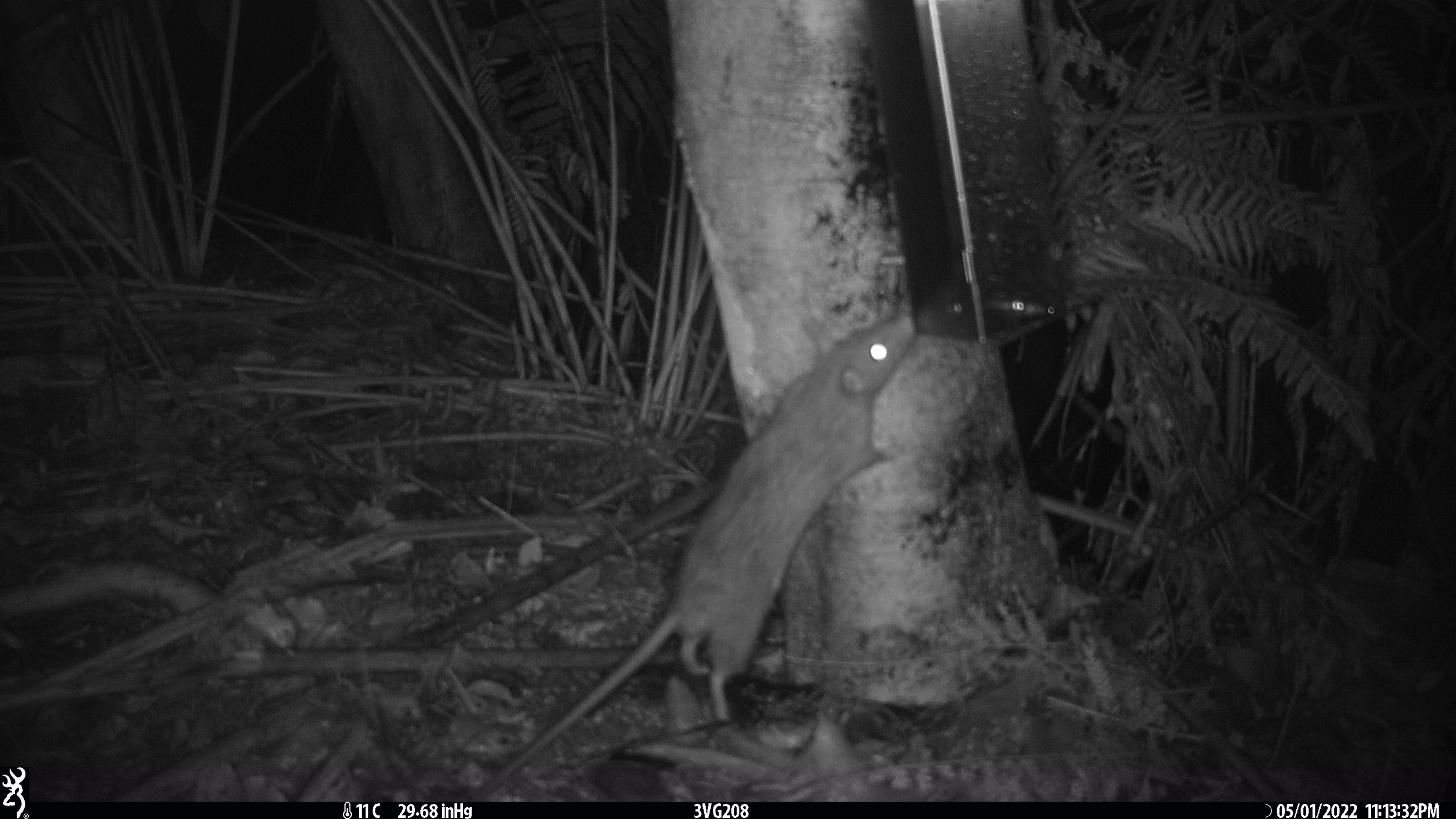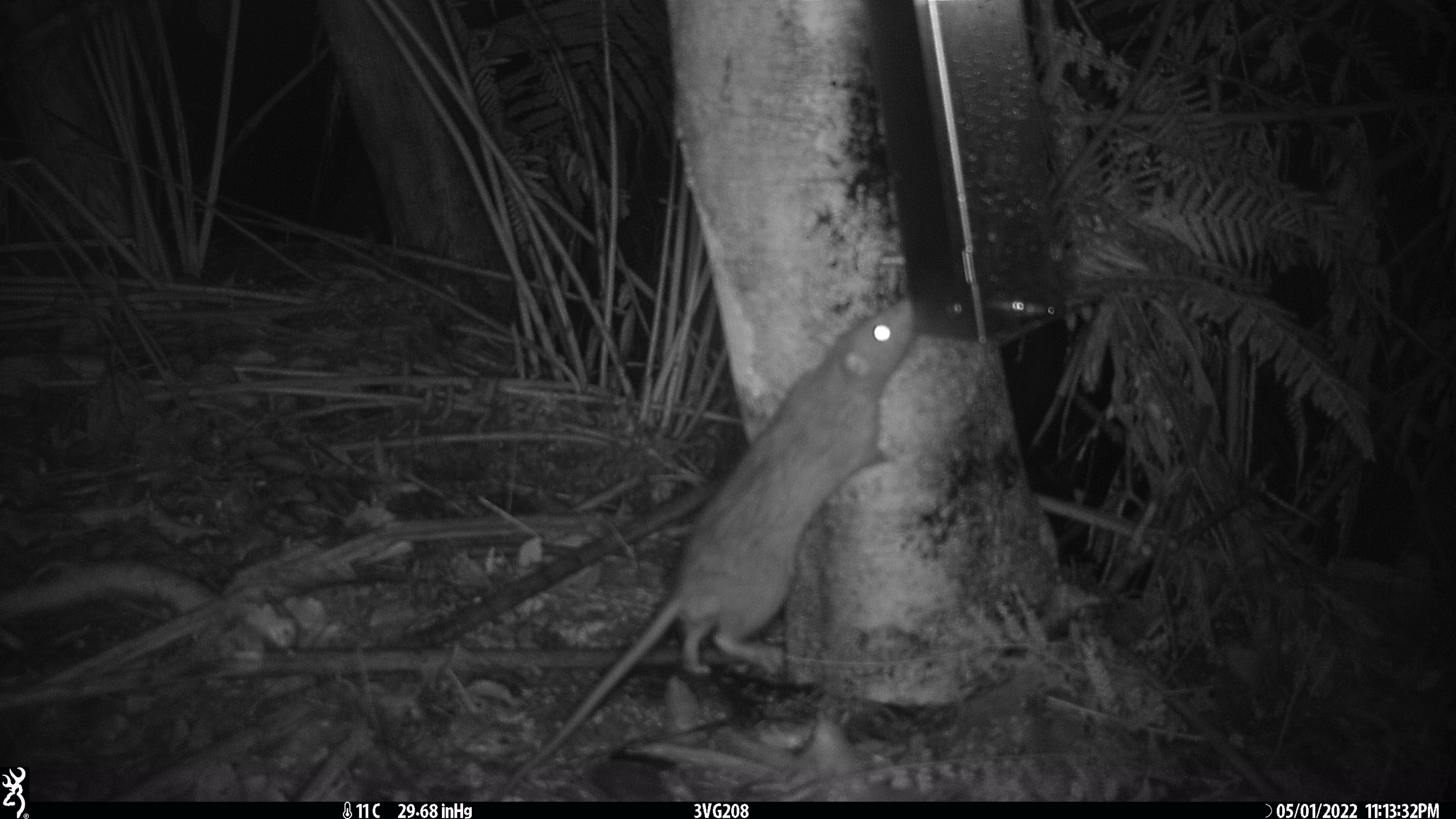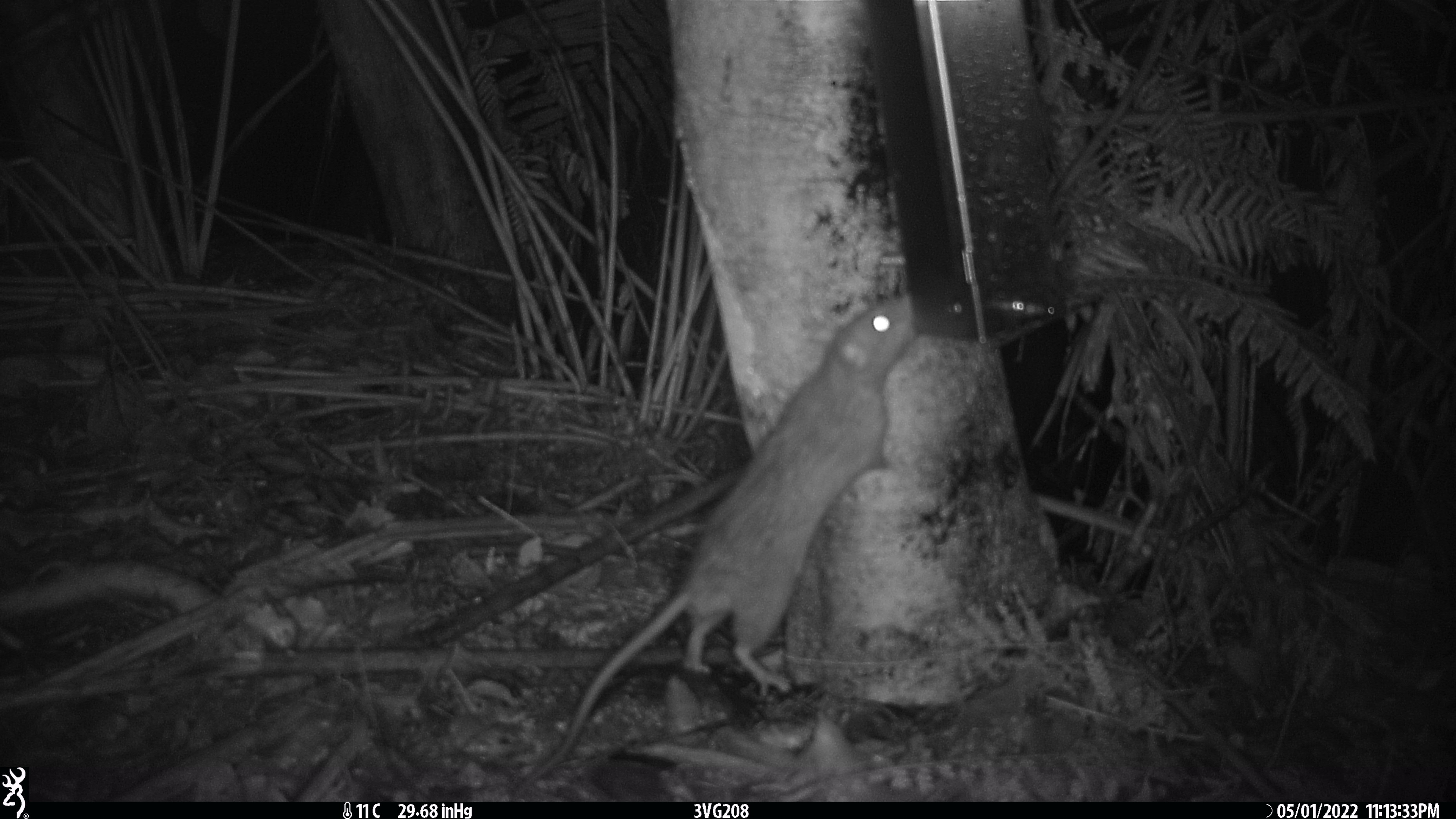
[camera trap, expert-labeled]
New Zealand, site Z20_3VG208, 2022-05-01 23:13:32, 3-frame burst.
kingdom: Animalia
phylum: Chordata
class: Mammalia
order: Rodentia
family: Muridae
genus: Rattus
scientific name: Rattus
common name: rat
Rat (Rattus).